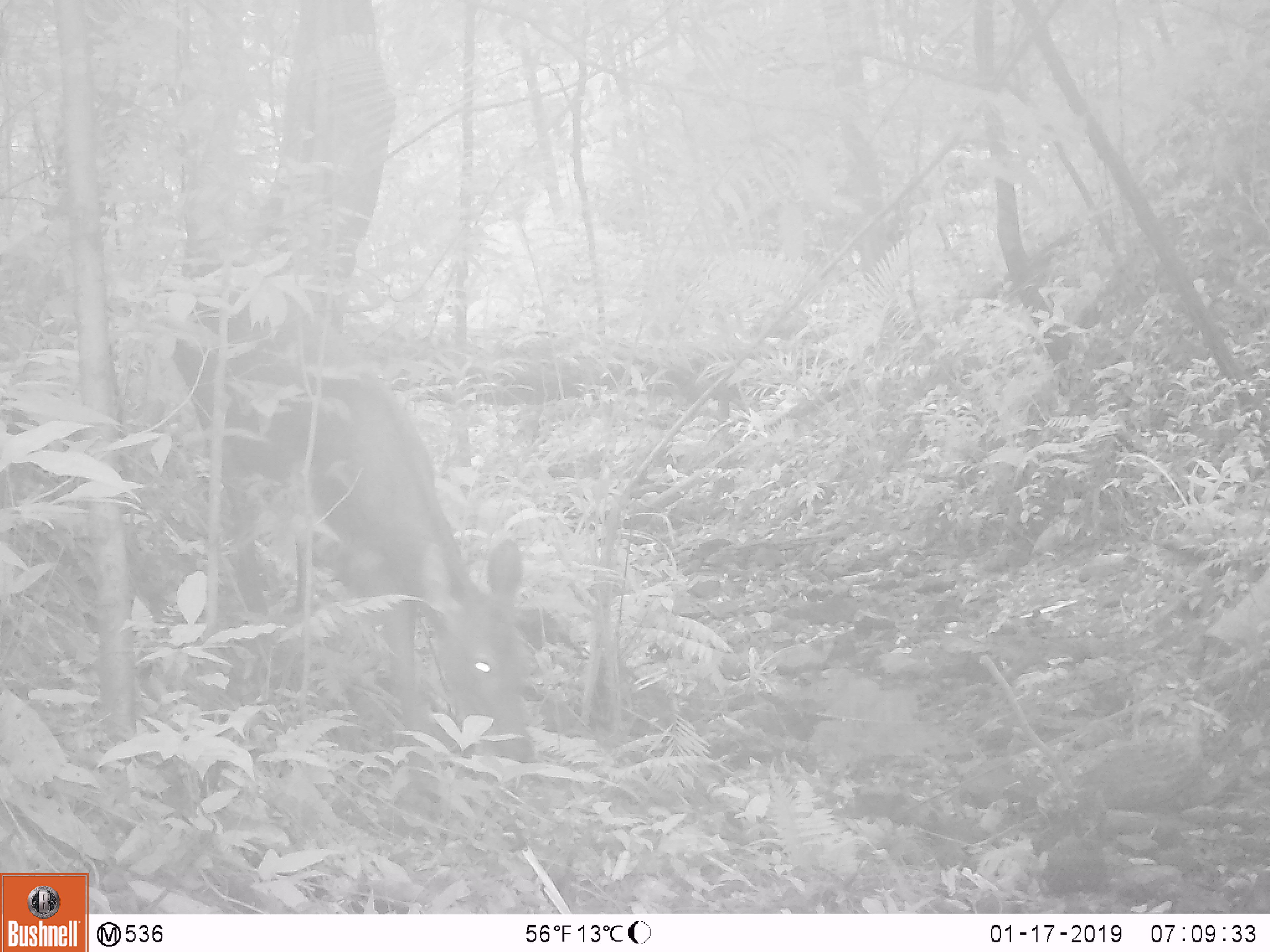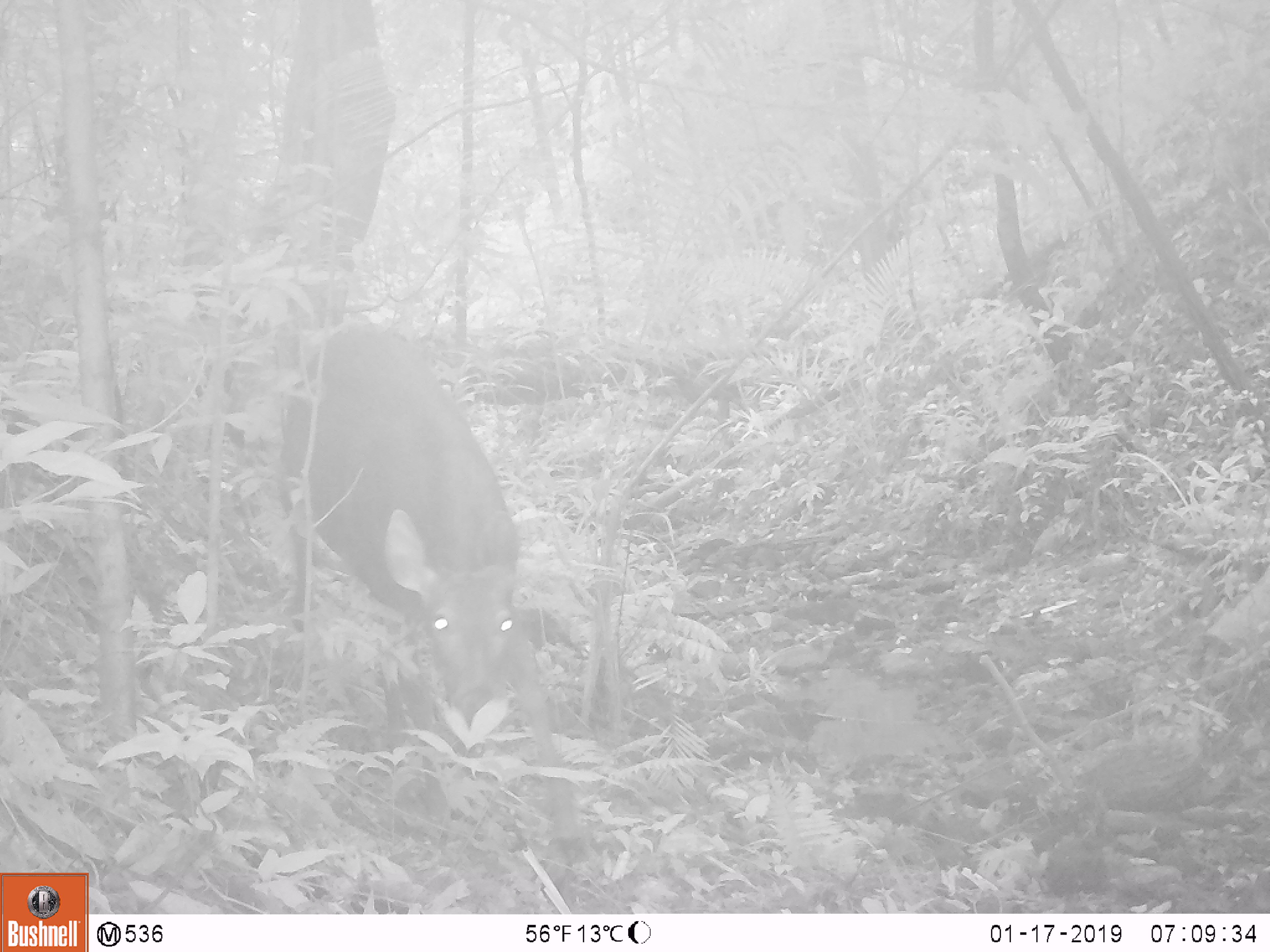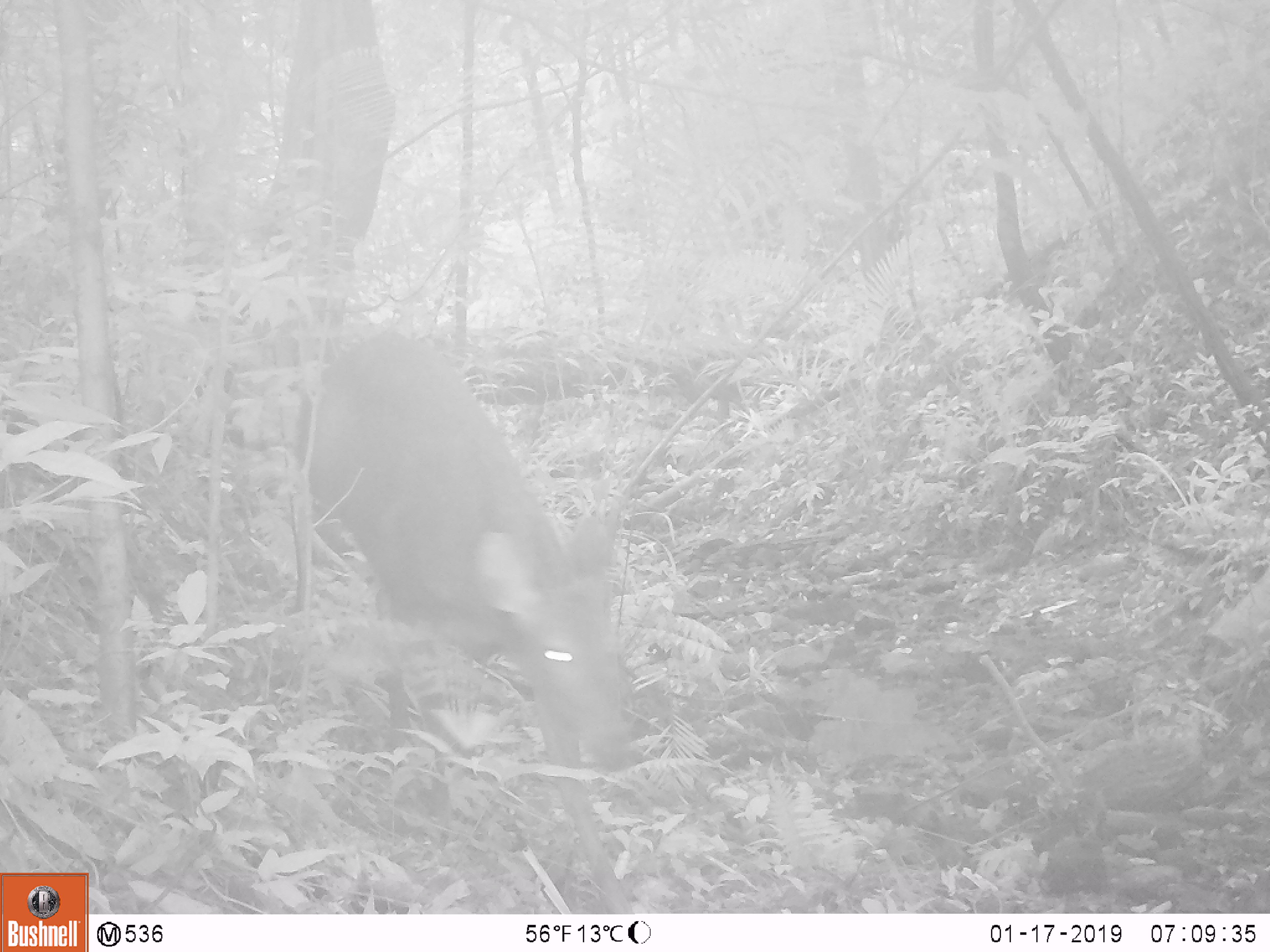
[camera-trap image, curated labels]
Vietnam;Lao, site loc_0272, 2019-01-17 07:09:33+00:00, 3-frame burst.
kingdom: Animalia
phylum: Chordata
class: Mammalia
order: Artiodactyla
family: Cervidae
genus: Rusa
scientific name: Rusa unicolor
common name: sambar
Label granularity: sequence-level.